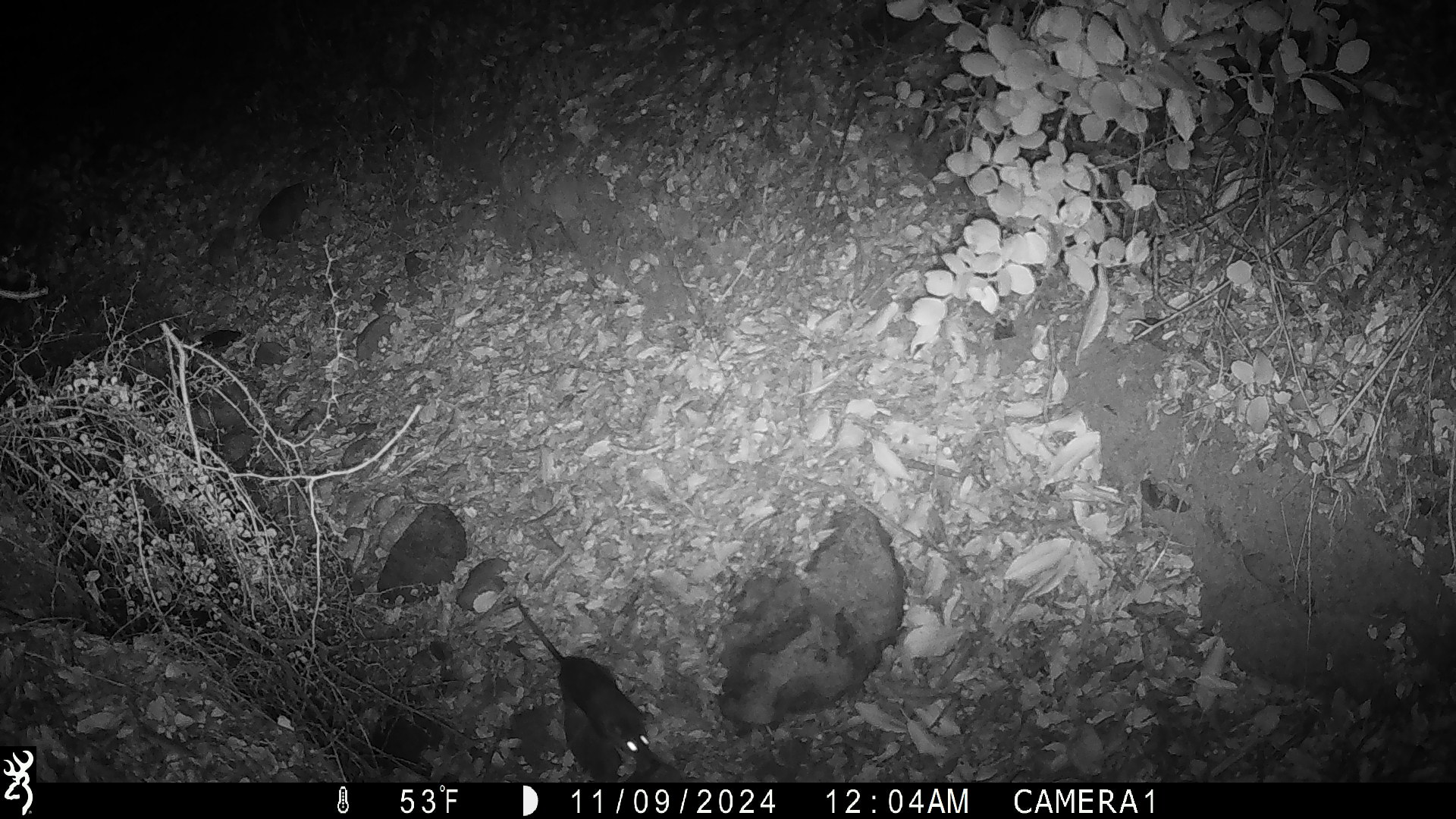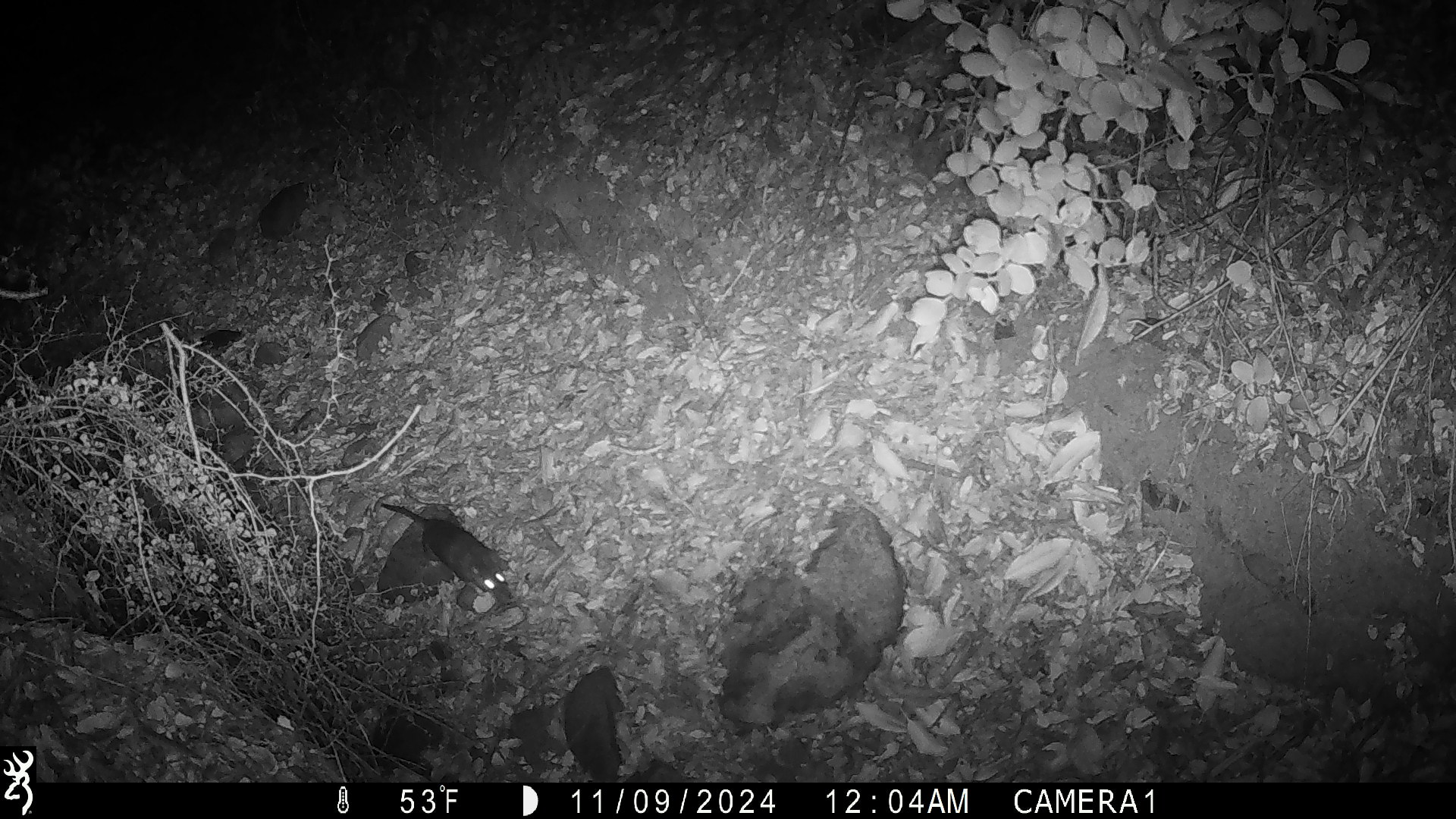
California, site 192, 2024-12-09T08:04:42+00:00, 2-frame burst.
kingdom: Animalia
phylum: Chordata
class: Mammalia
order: Rodentia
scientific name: Rodentia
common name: mouse or rat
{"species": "mouse or rat (Rodentia)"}